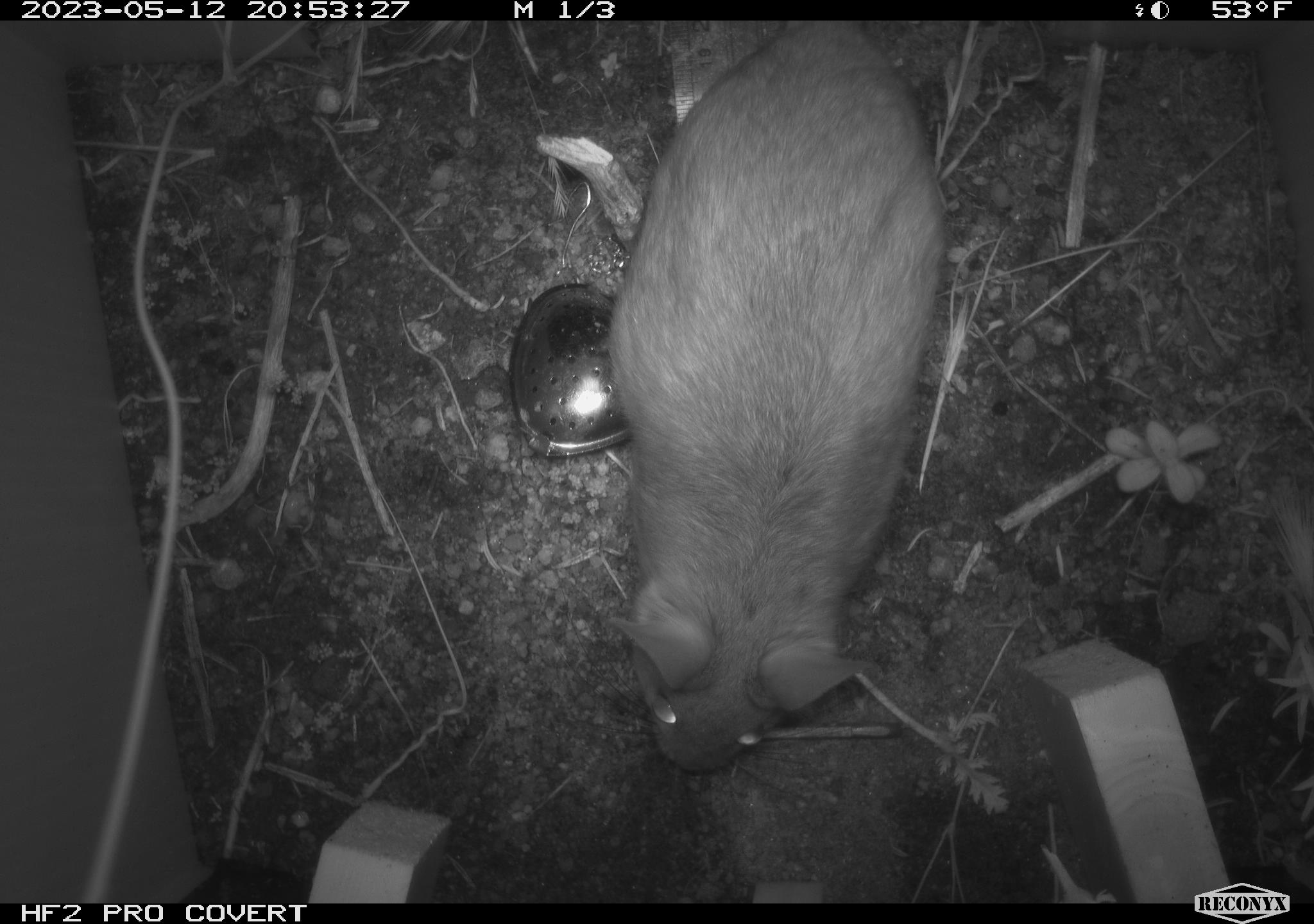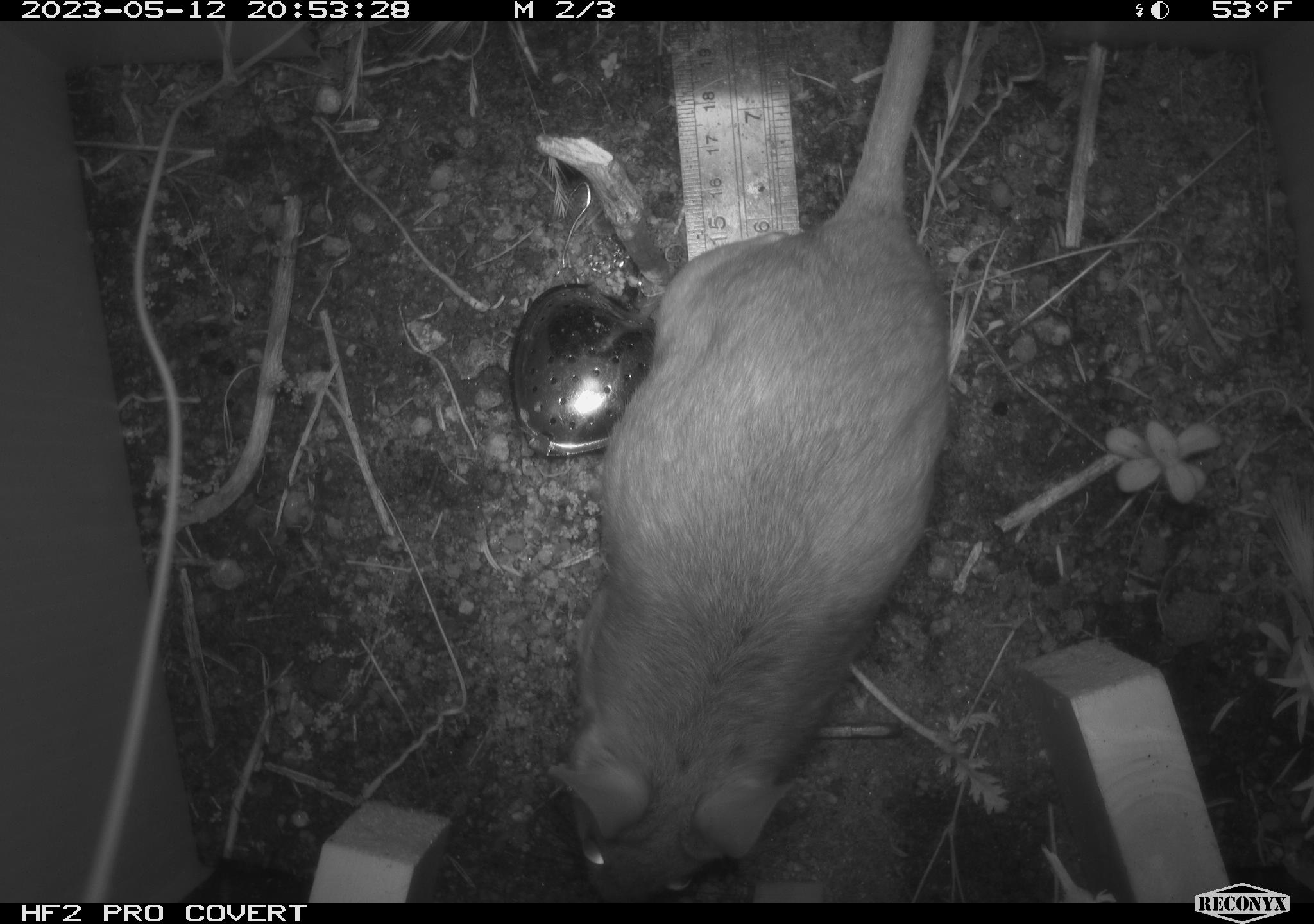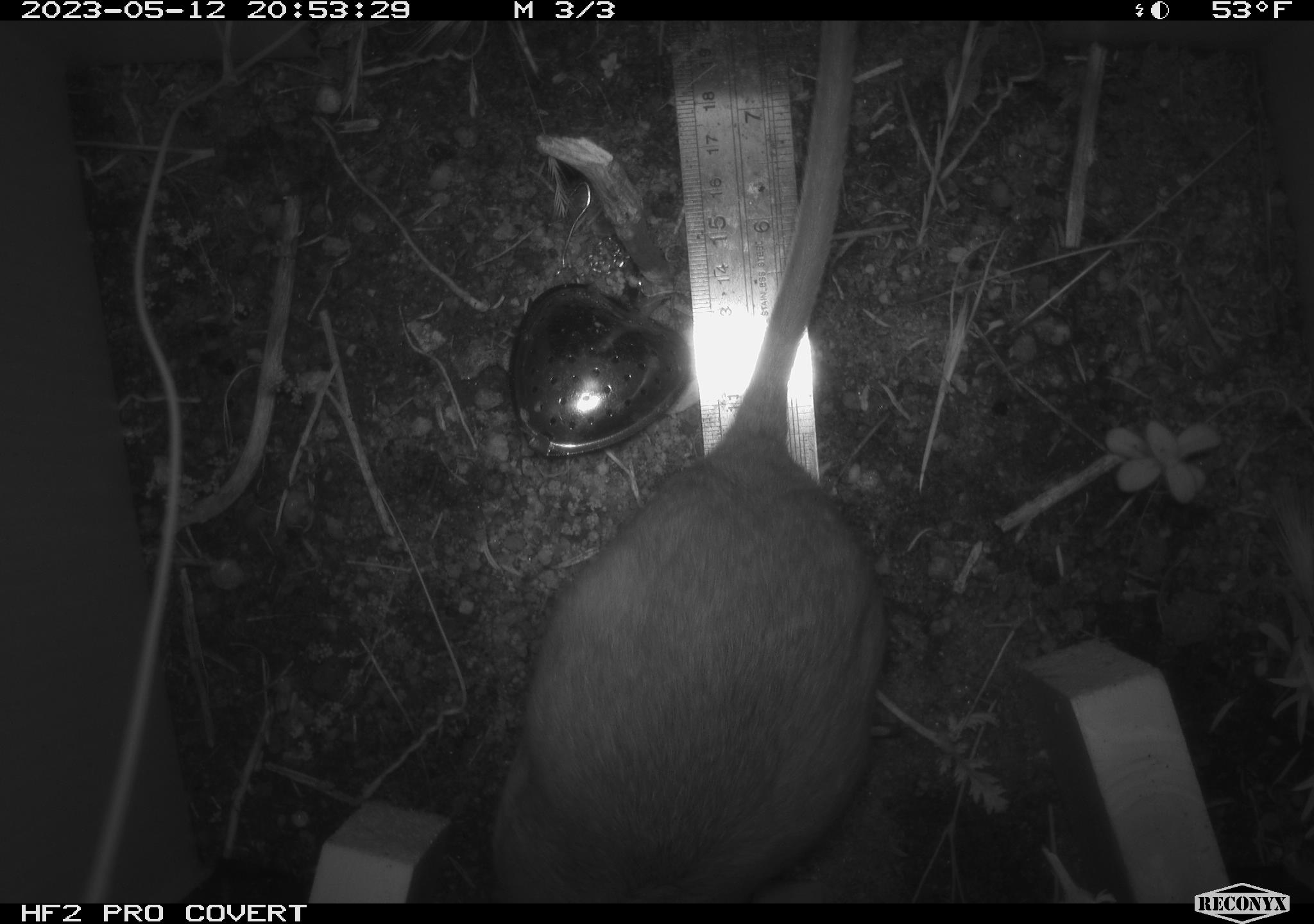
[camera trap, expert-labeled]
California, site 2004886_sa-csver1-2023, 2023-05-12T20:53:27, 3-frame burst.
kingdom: Animalia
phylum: Chordata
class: Mammalia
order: Rodentia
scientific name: Rodentia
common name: mouse species